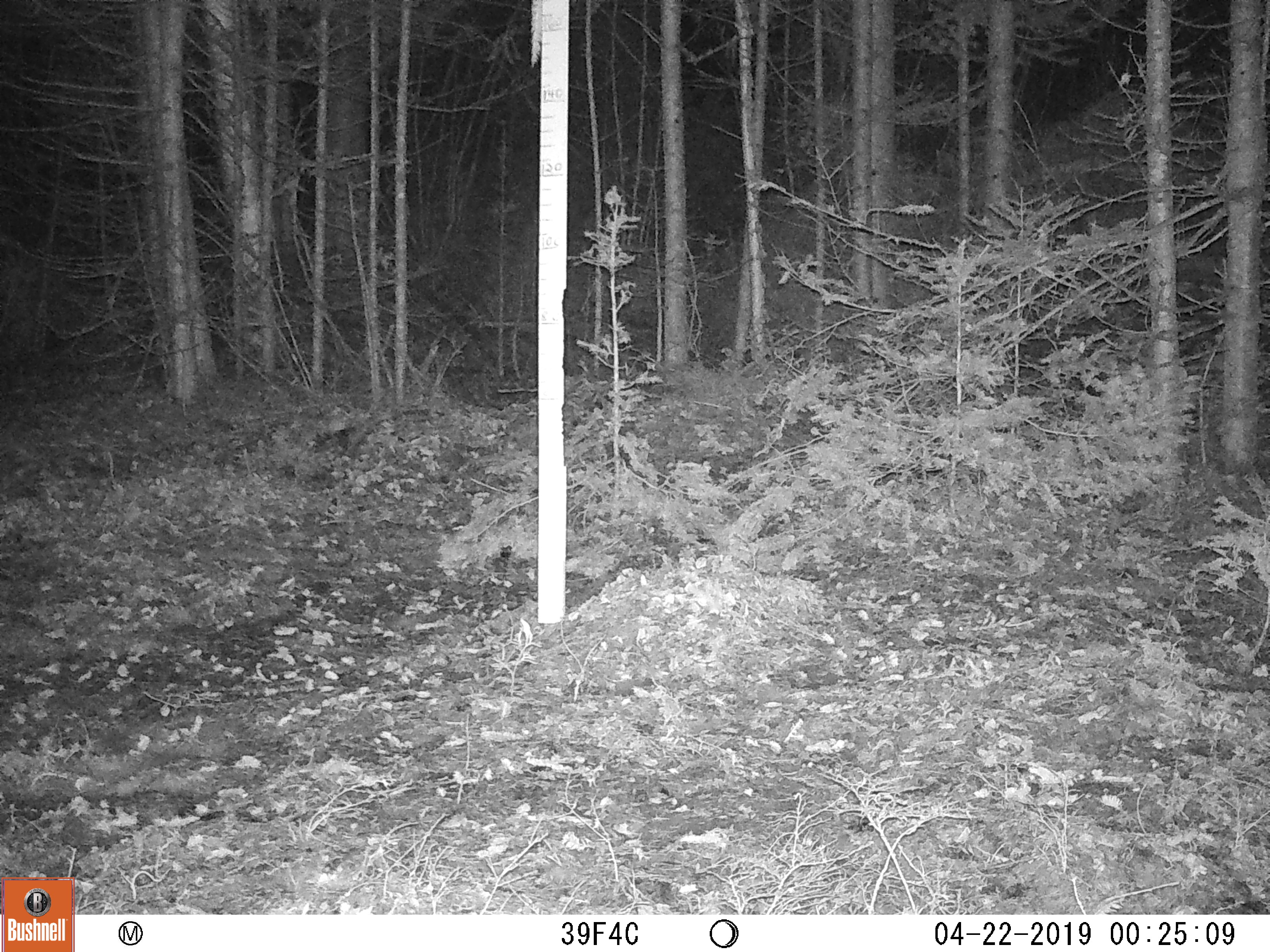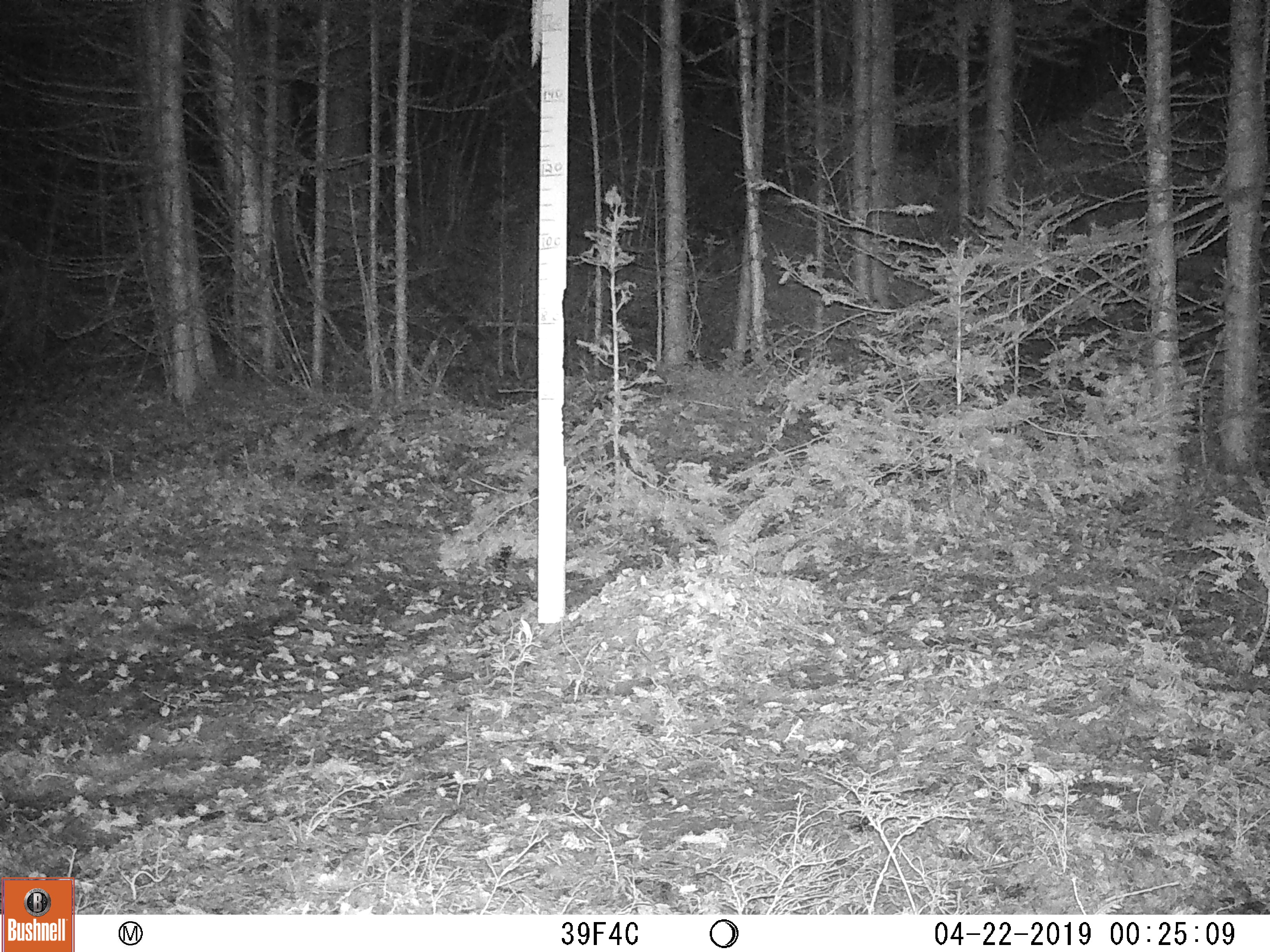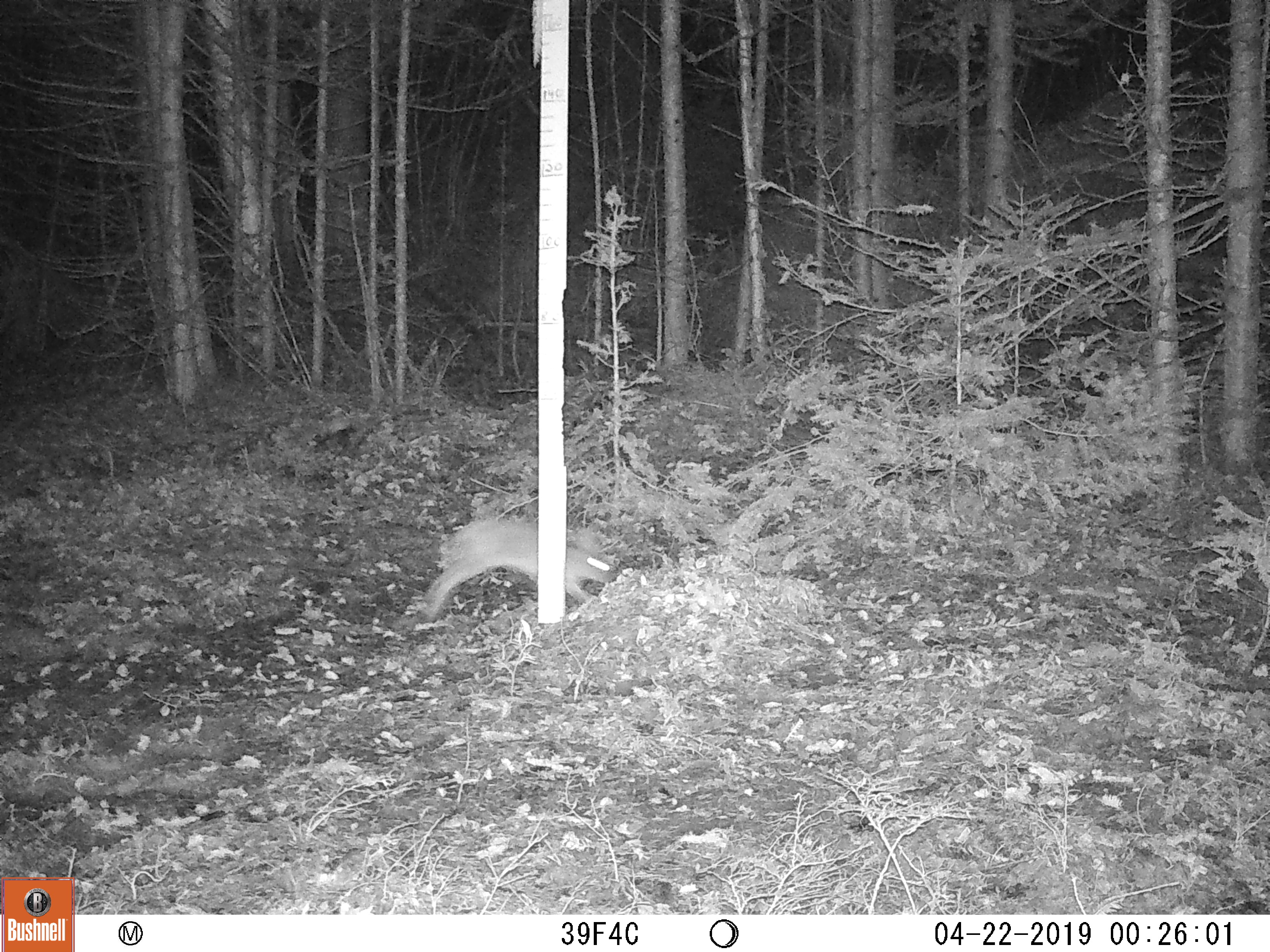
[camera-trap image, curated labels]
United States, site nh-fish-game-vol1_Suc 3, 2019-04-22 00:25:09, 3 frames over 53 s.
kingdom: Animalia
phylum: Chordata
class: Mammalia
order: Lagomorpha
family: Leporidae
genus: Lepus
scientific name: Lepus americanus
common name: snowshoe hare